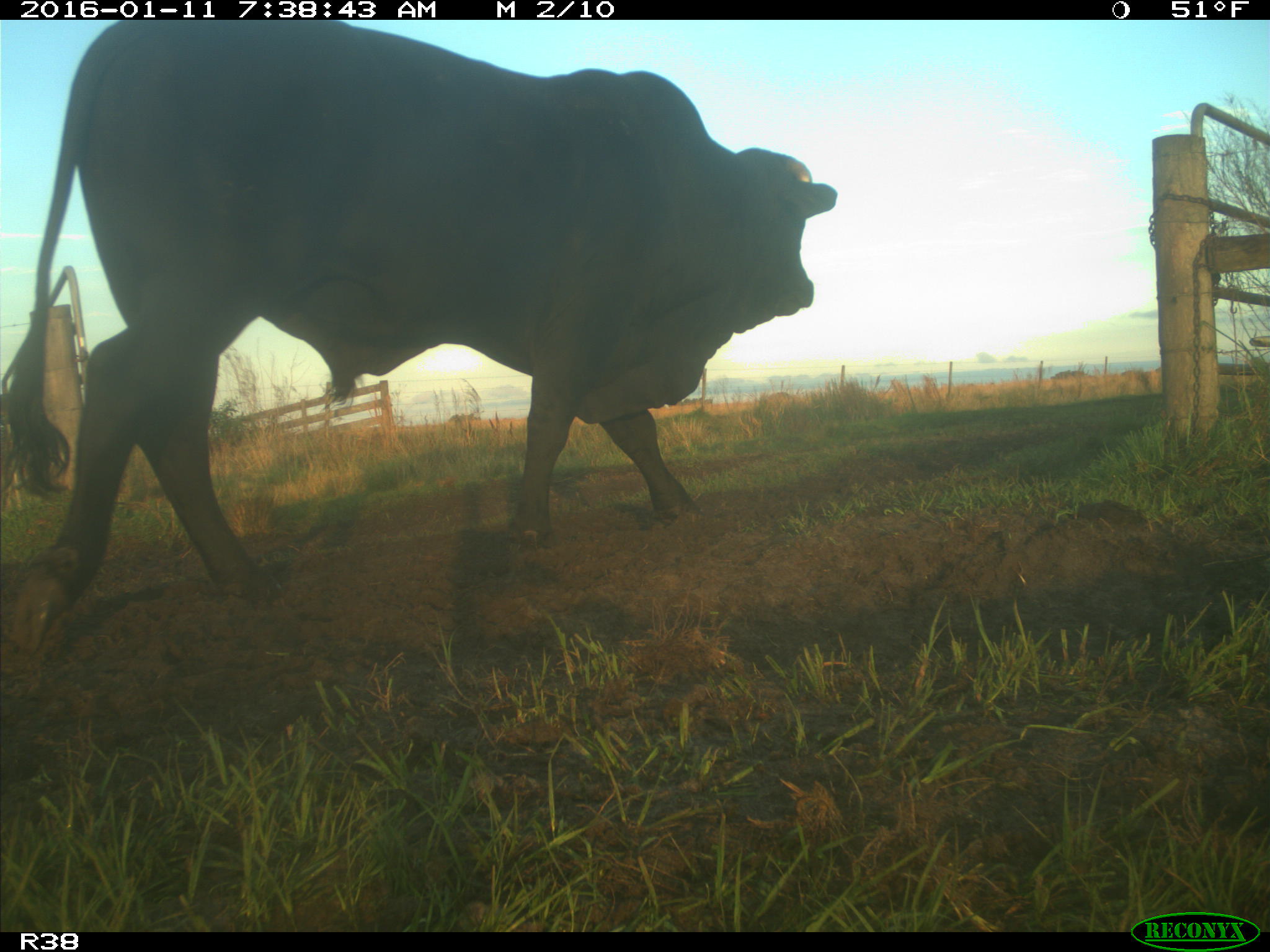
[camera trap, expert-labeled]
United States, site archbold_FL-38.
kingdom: Animalia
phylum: Chordata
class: Mammalia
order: Artiodactyla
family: Bovidae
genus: Bos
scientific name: Bos taurus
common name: domestic cow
Bos taurus (domestic cow).